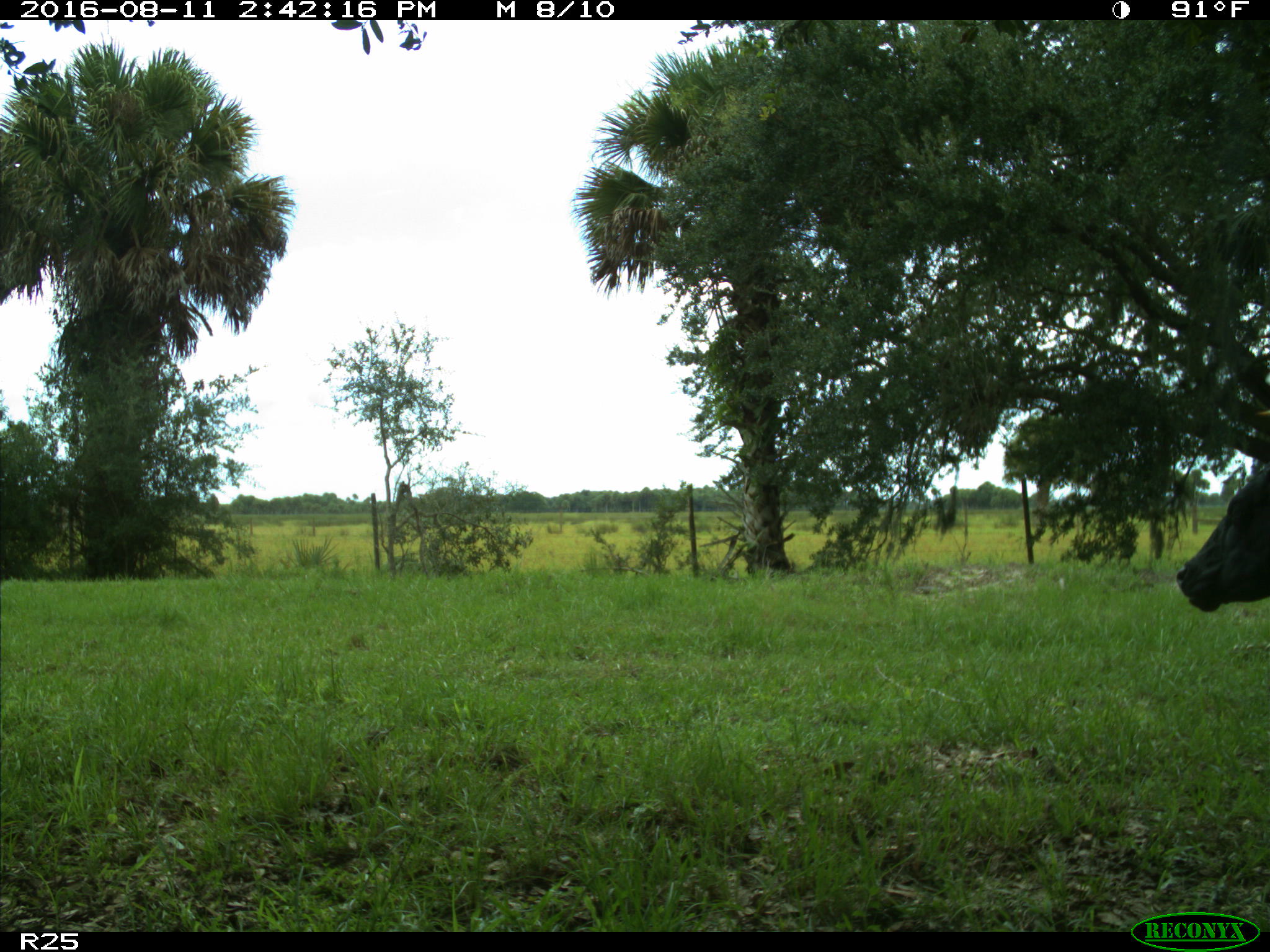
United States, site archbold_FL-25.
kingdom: Animalia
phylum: Chordata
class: Mammalia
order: Artiodactyla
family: Bovidae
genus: Bos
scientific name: Bos taurus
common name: domestic cow